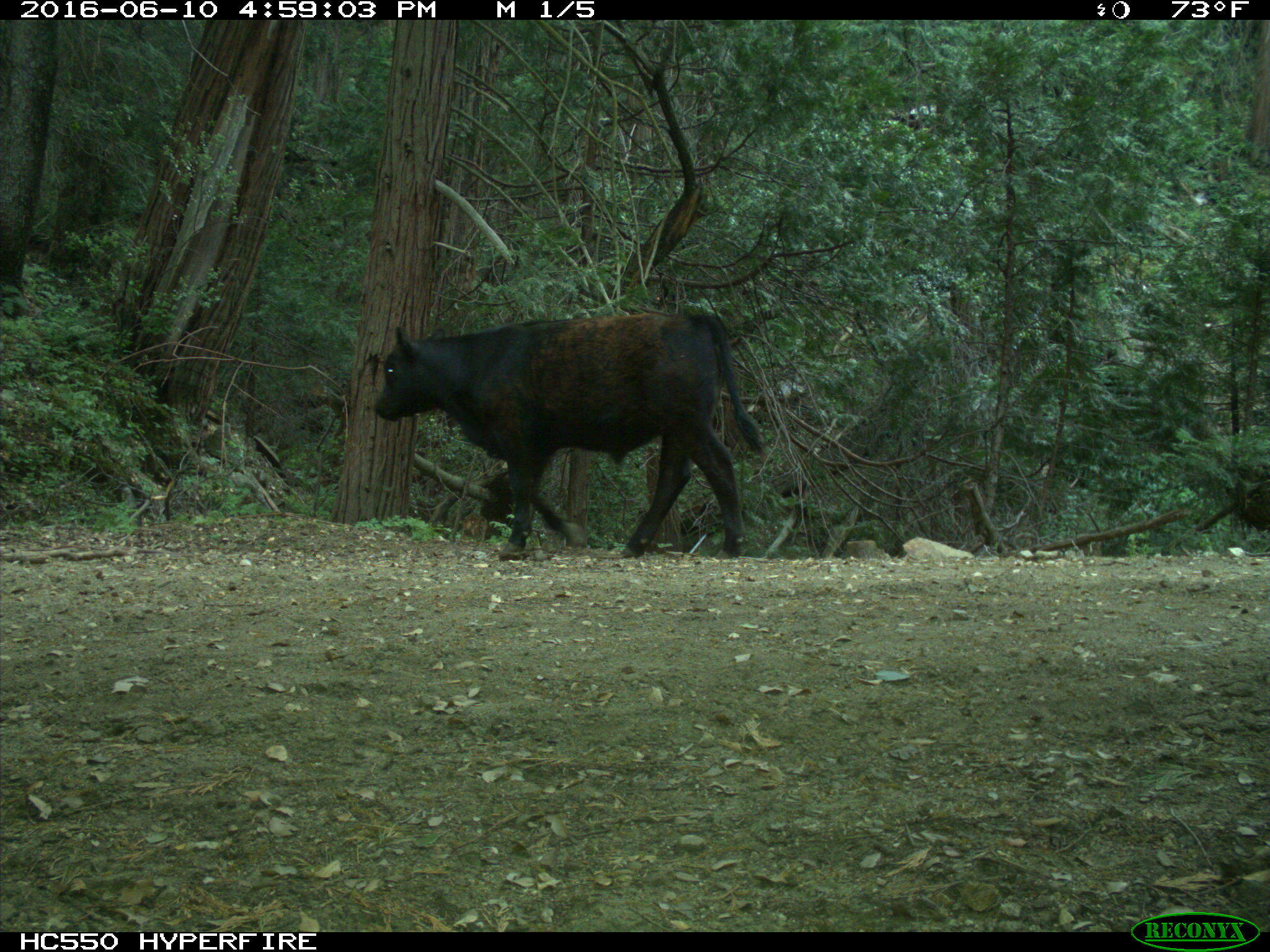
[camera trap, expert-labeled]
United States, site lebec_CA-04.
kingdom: Animalia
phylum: Chordata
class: Mammalia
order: Artiodactyla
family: Bovidae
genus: Bos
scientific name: Bos taurus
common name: domestic cow